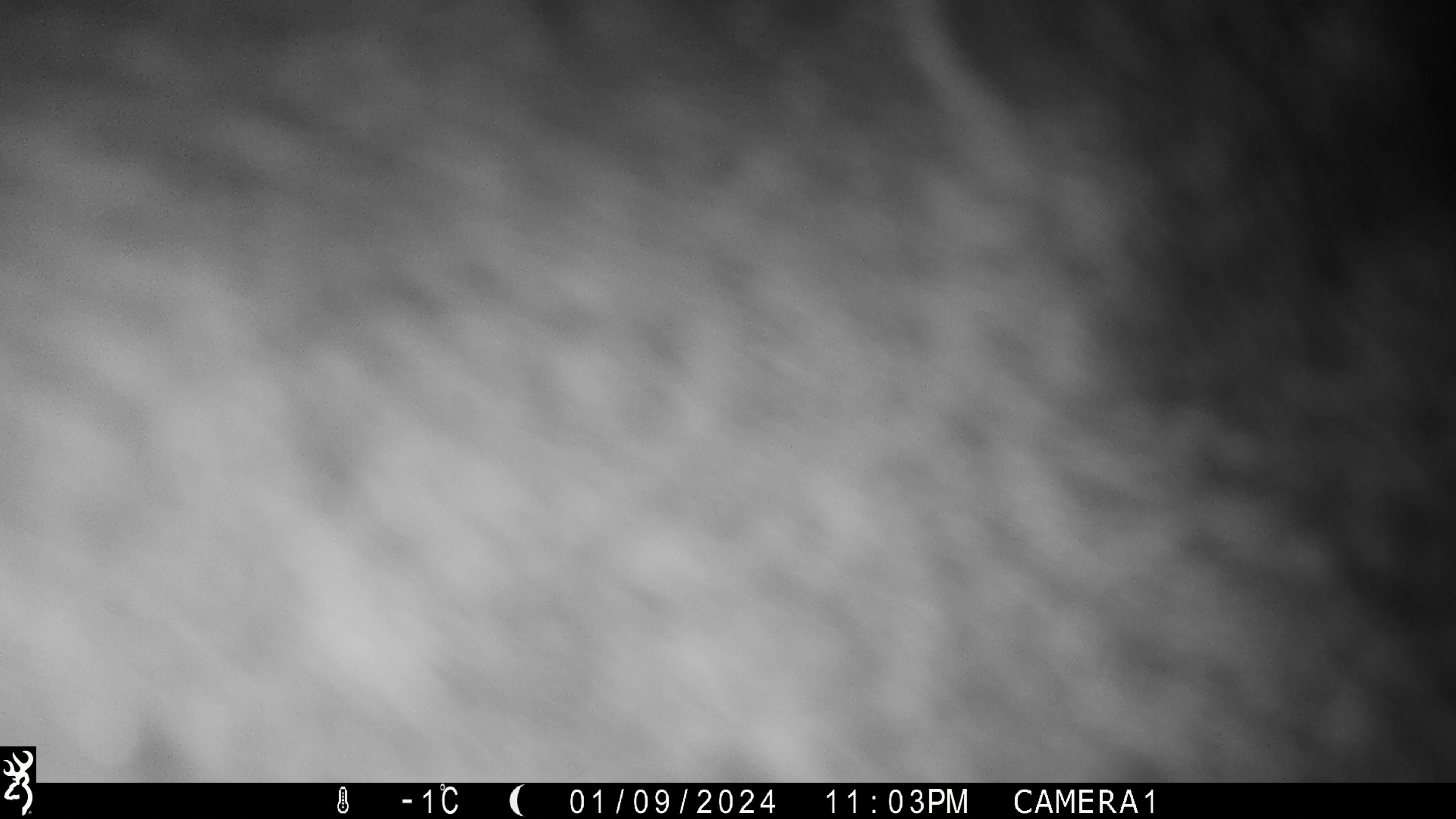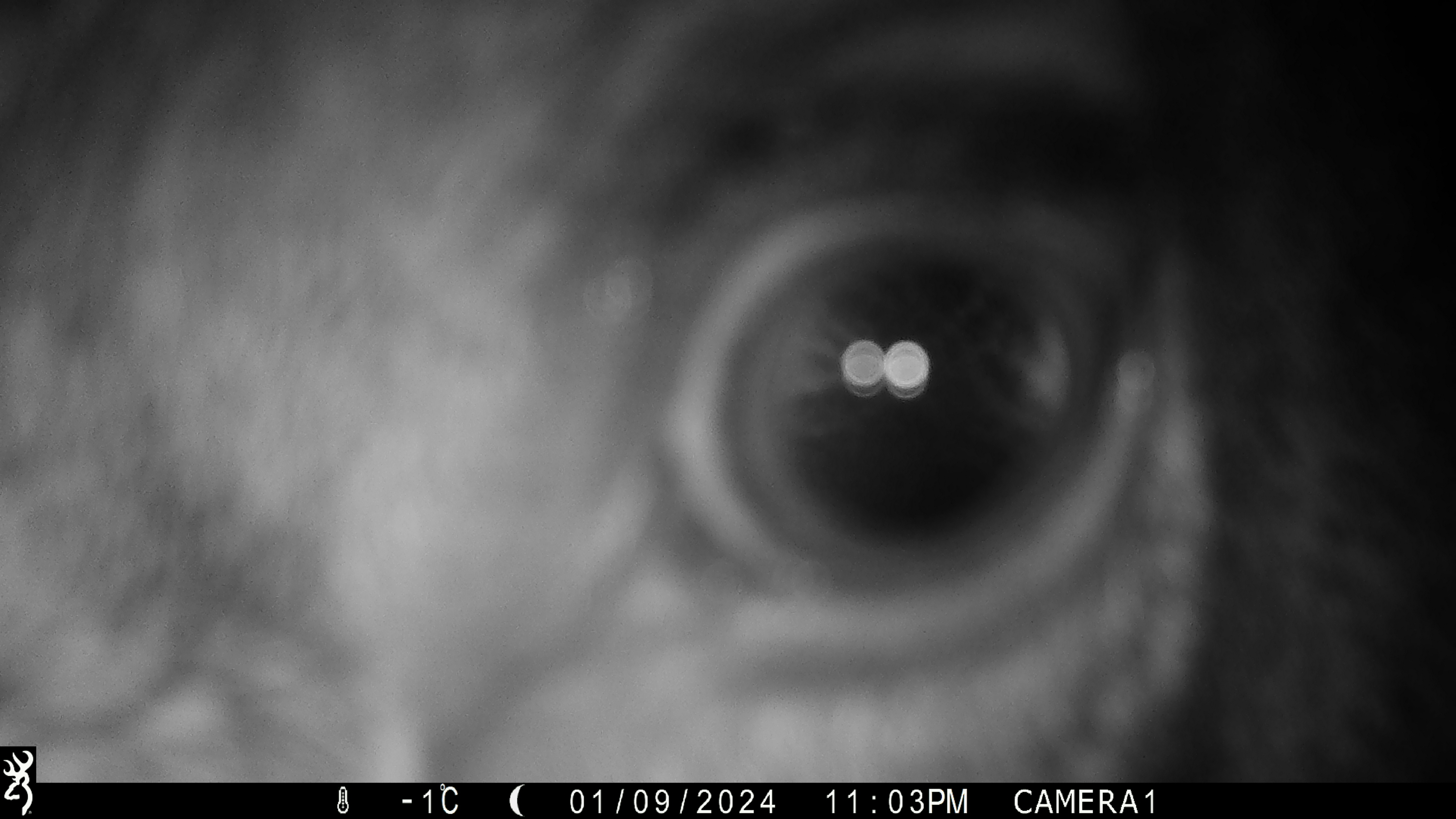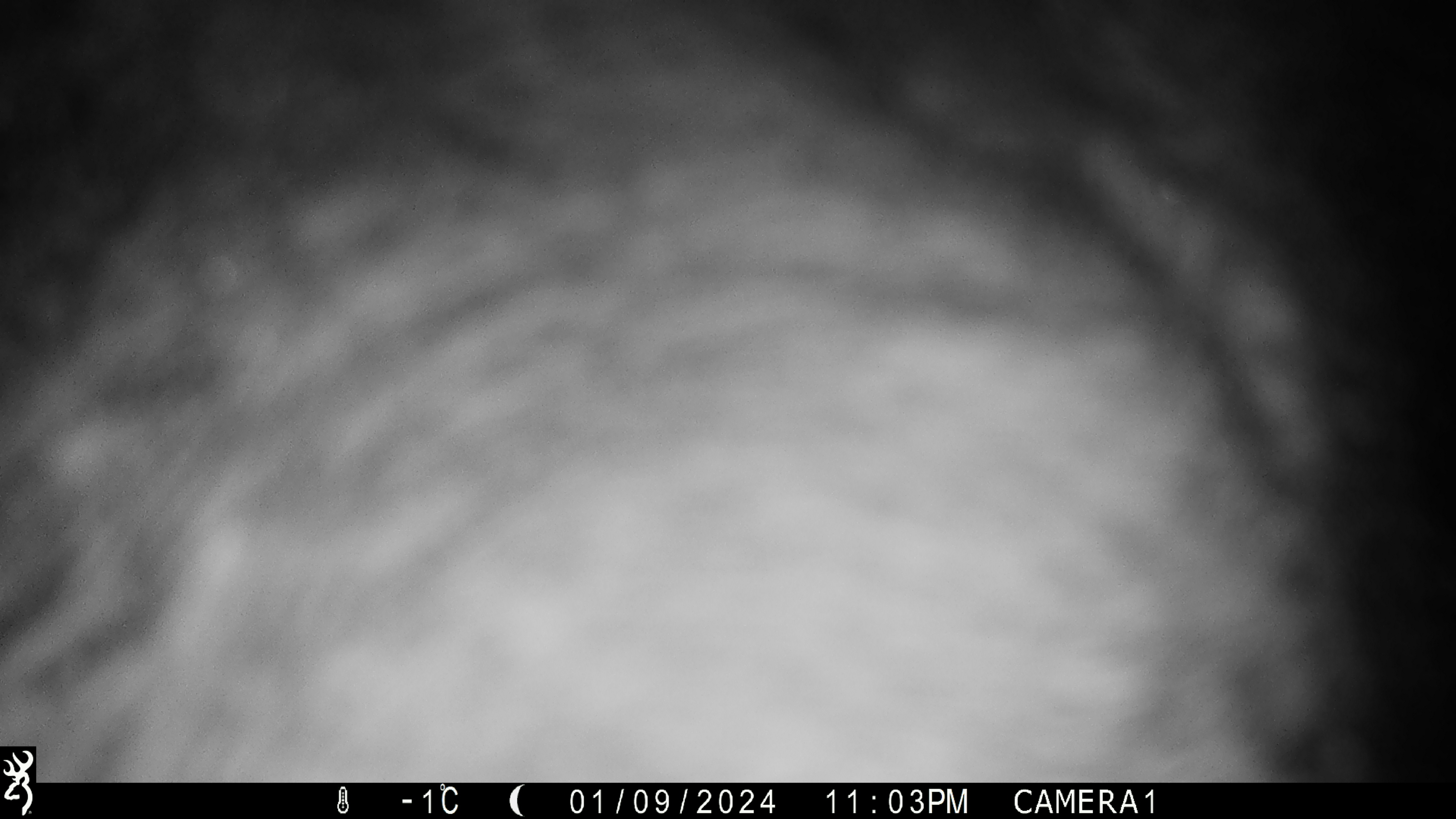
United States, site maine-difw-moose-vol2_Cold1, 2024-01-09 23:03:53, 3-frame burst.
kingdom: Animalia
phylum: Chordata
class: Mammalia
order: Artiodactyla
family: Cervidae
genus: Alces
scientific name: Alces alces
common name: moose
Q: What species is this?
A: Moose (Alces alces).